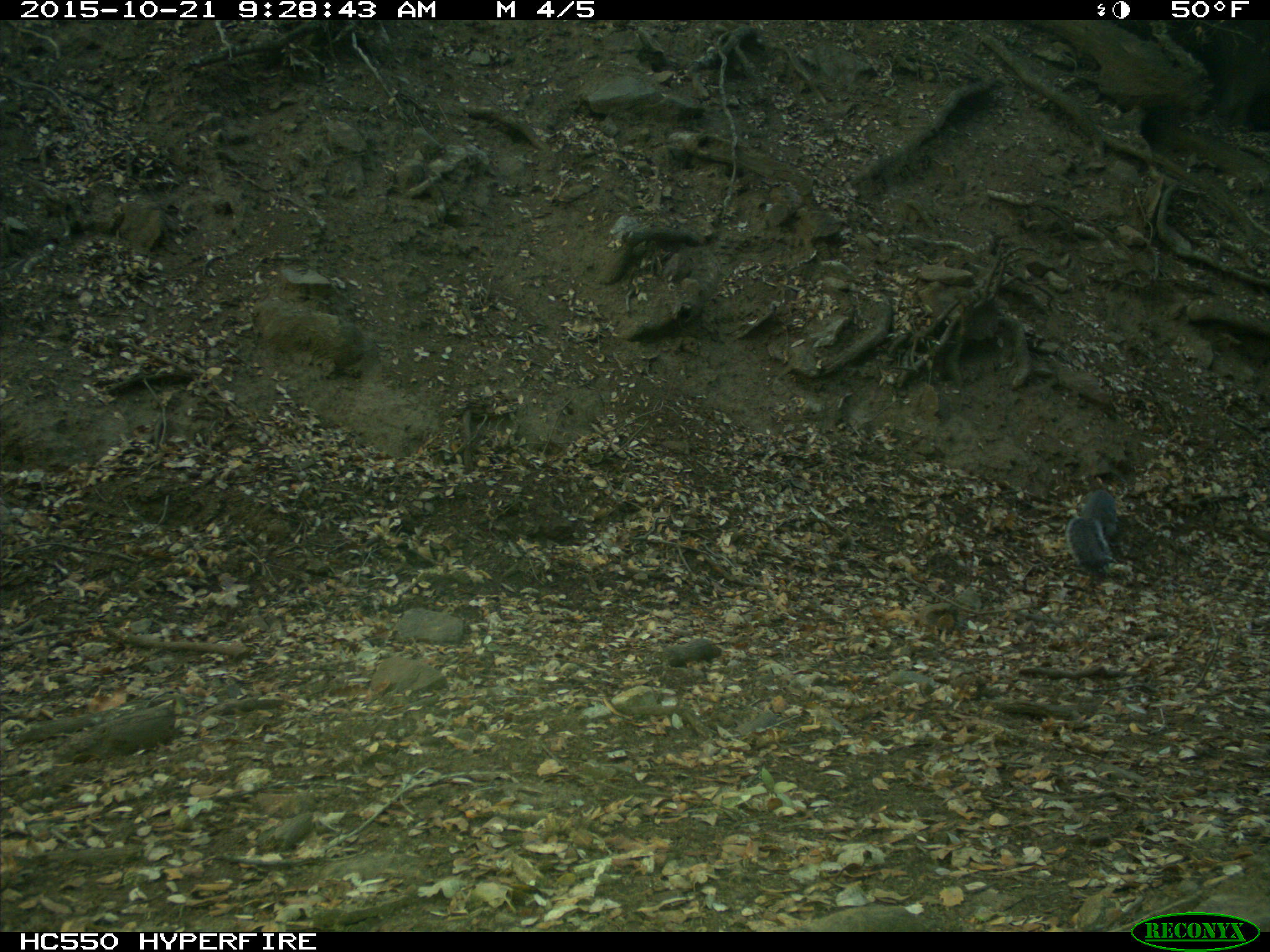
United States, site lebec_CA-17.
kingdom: Animalia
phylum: Chordata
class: Mammalia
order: Rodentia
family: Sciuridae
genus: Sciurus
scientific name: Sciurus carolinensis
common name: eastern gray squirrel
Sciurus carolinensis (eastern gray squirrel).